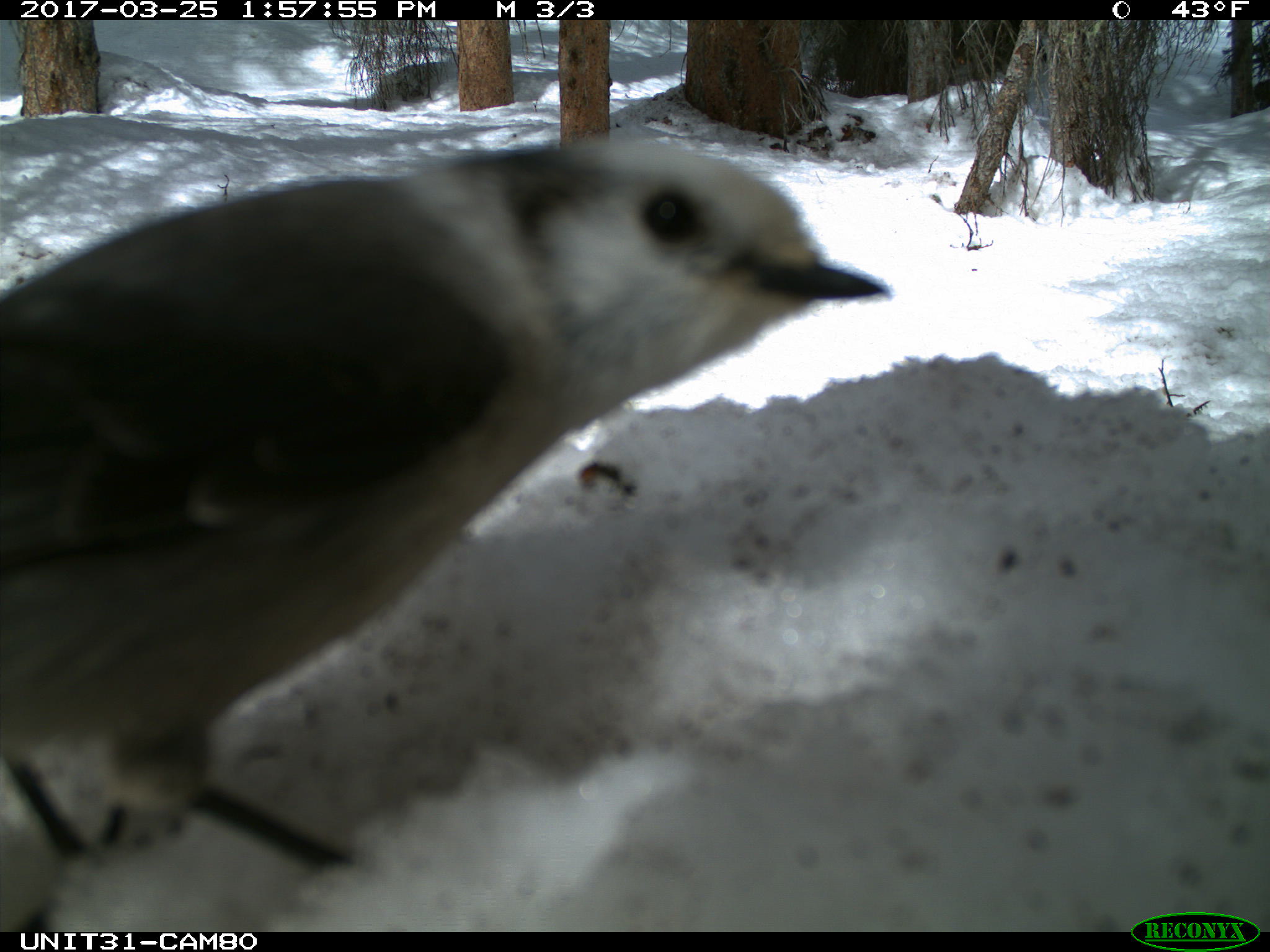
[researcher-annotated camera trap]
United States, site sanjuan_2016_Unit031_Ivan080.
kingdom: Animalia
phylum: Chordata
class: Aves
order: Passeriformes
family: Corvidae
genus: Perisoreus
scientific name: Perisoreus canadensis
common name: canada jay